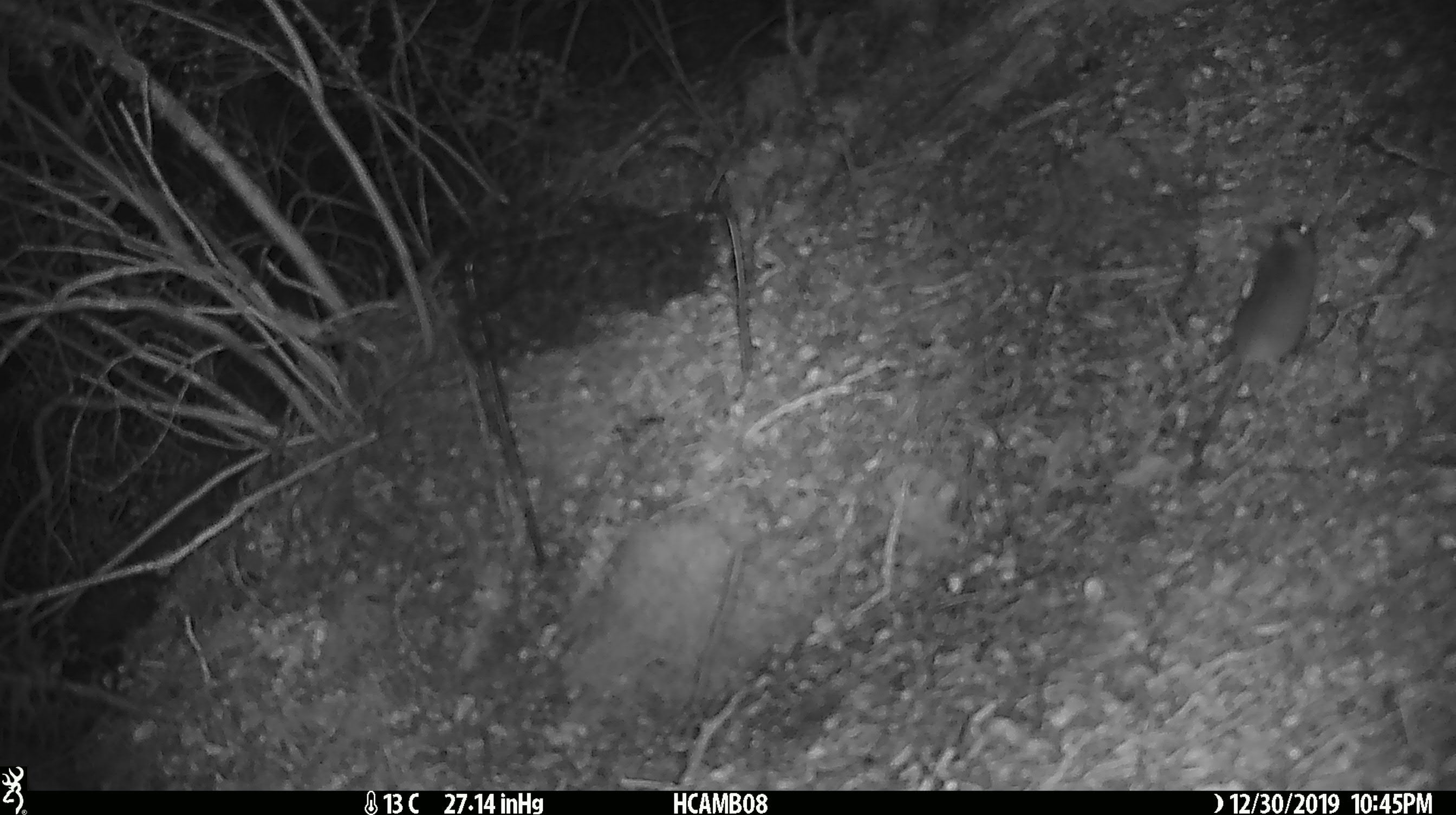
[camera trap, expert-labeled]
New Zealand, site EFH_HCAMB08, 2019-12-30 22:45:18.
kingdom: Animalia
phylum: Chordata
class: Mammalia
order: Rodentia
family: Muridae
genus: Mus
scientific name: Mus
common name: mouse